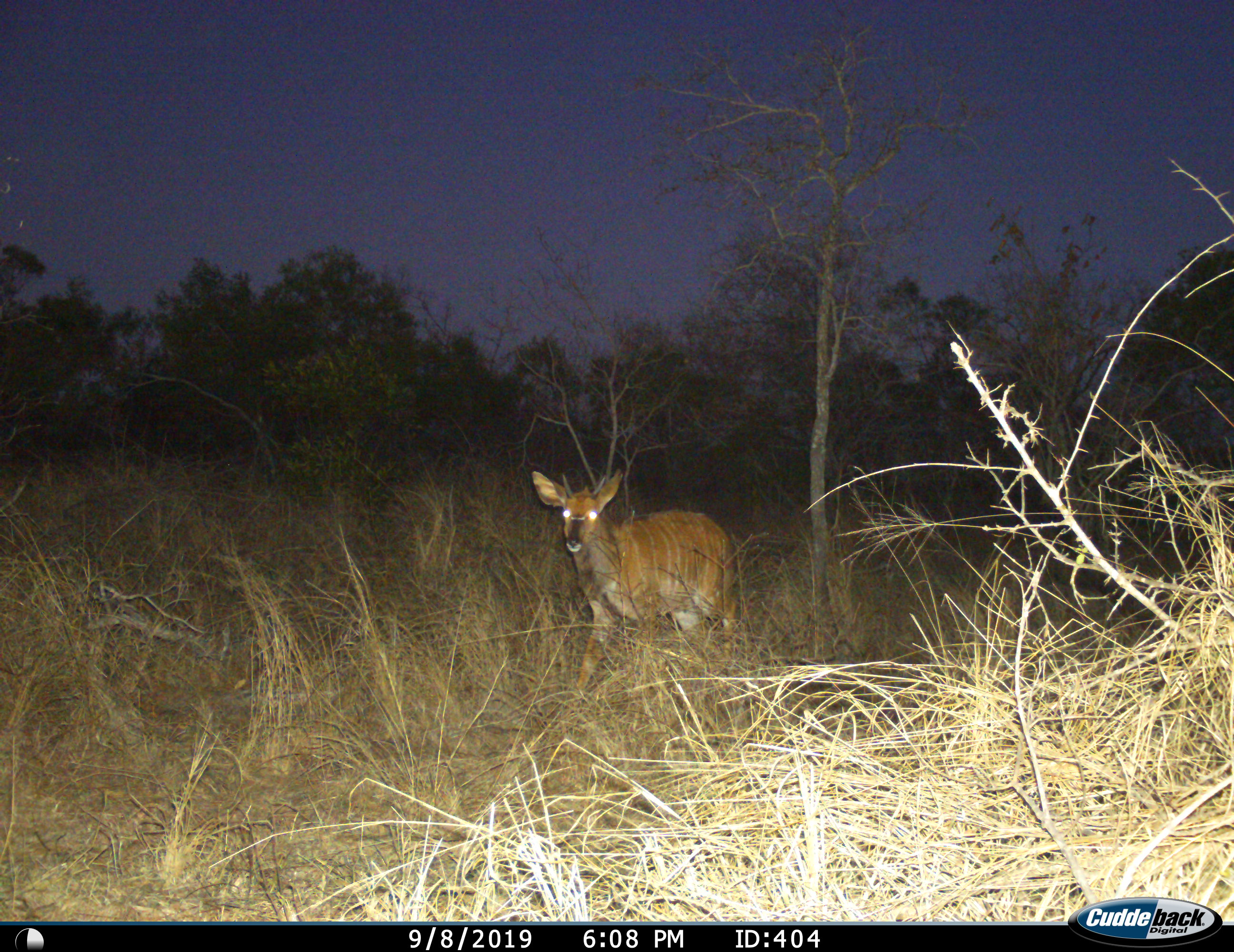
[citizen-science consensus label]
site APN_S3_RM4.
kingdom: Animalia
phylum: Chordata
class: Mammalia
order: Artiodactyla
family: Bovidae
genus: Tragelaphus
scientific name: Tragelaphus angasii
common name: nyala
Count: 1.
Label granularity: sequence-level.